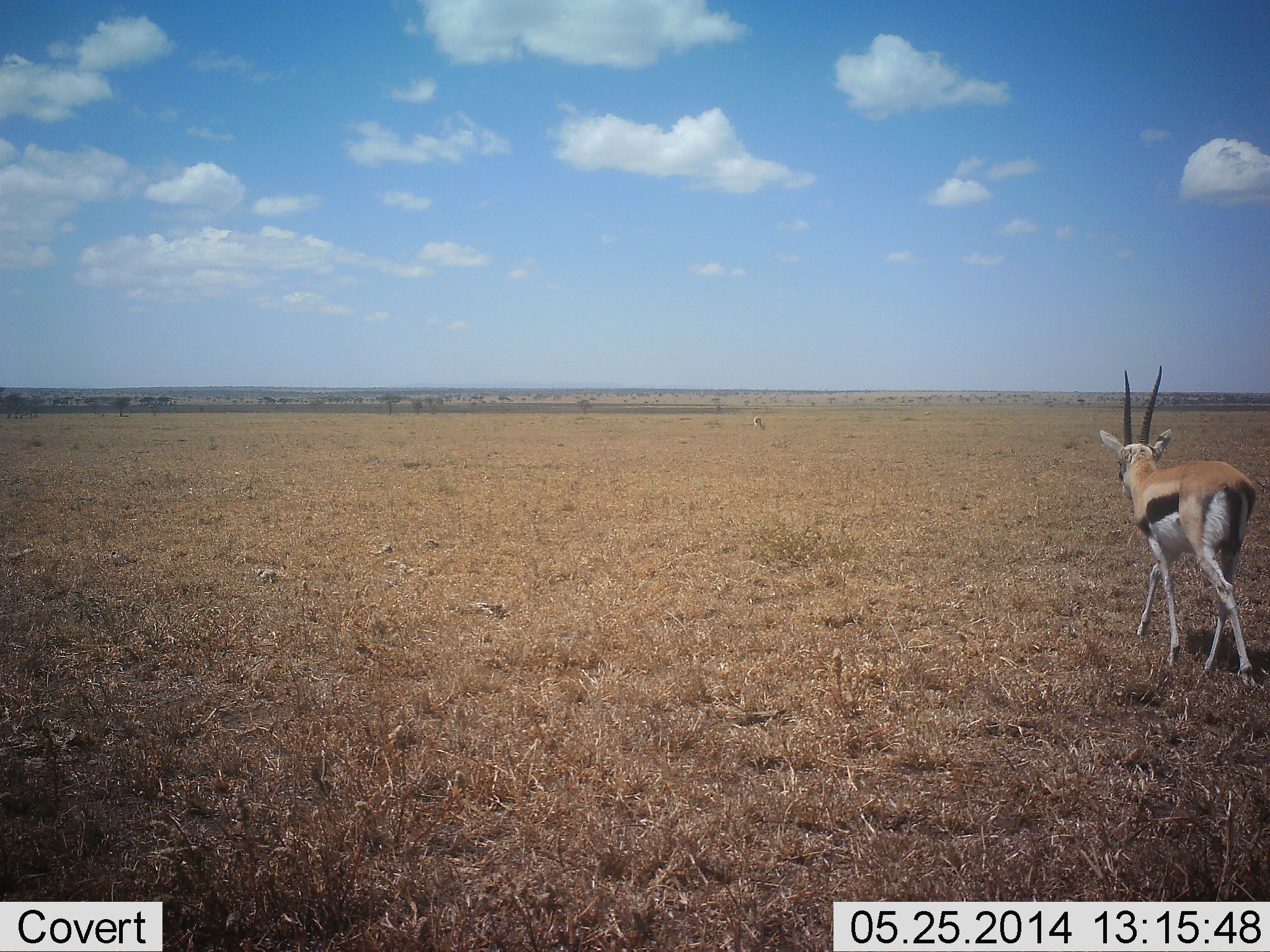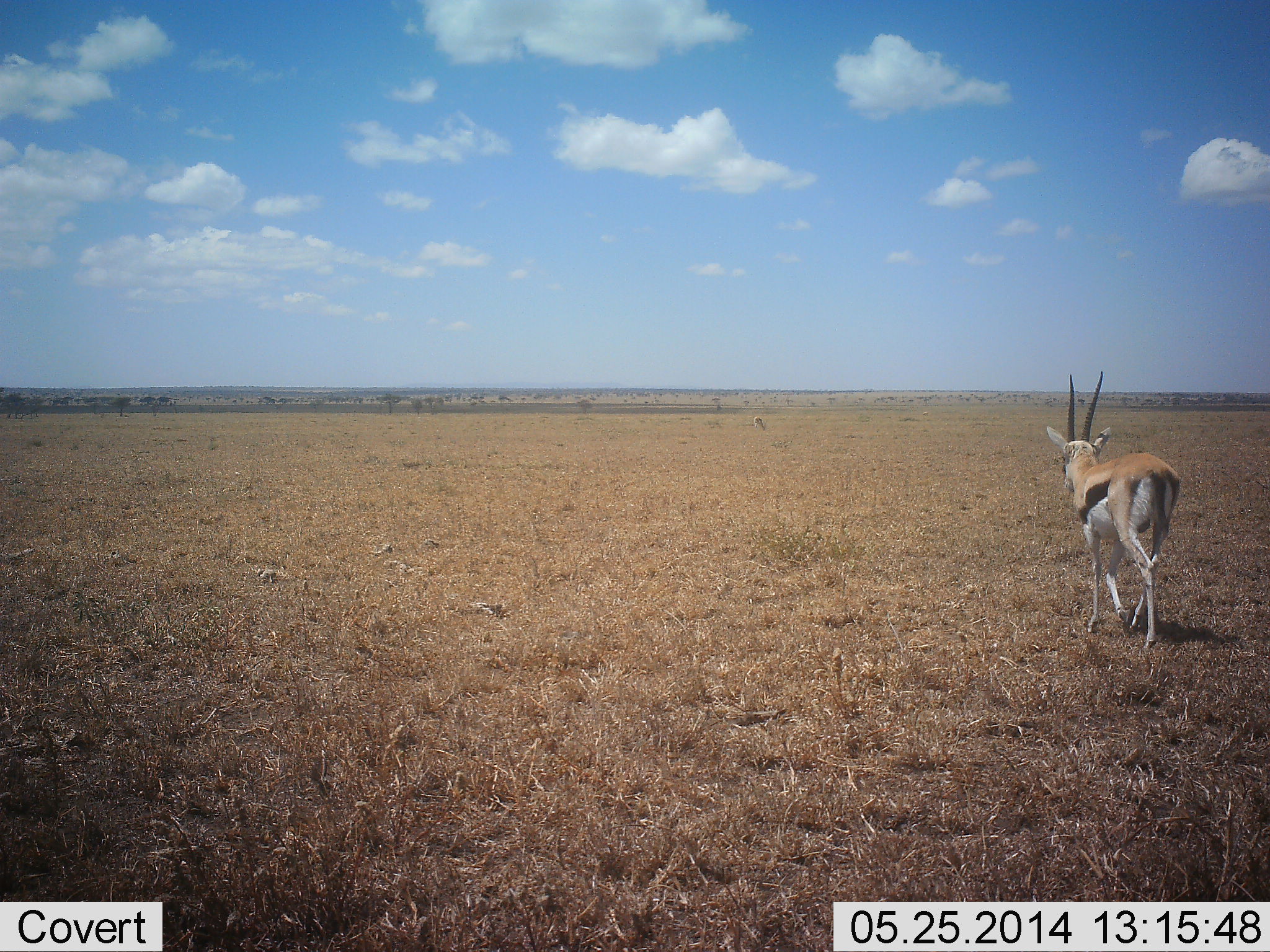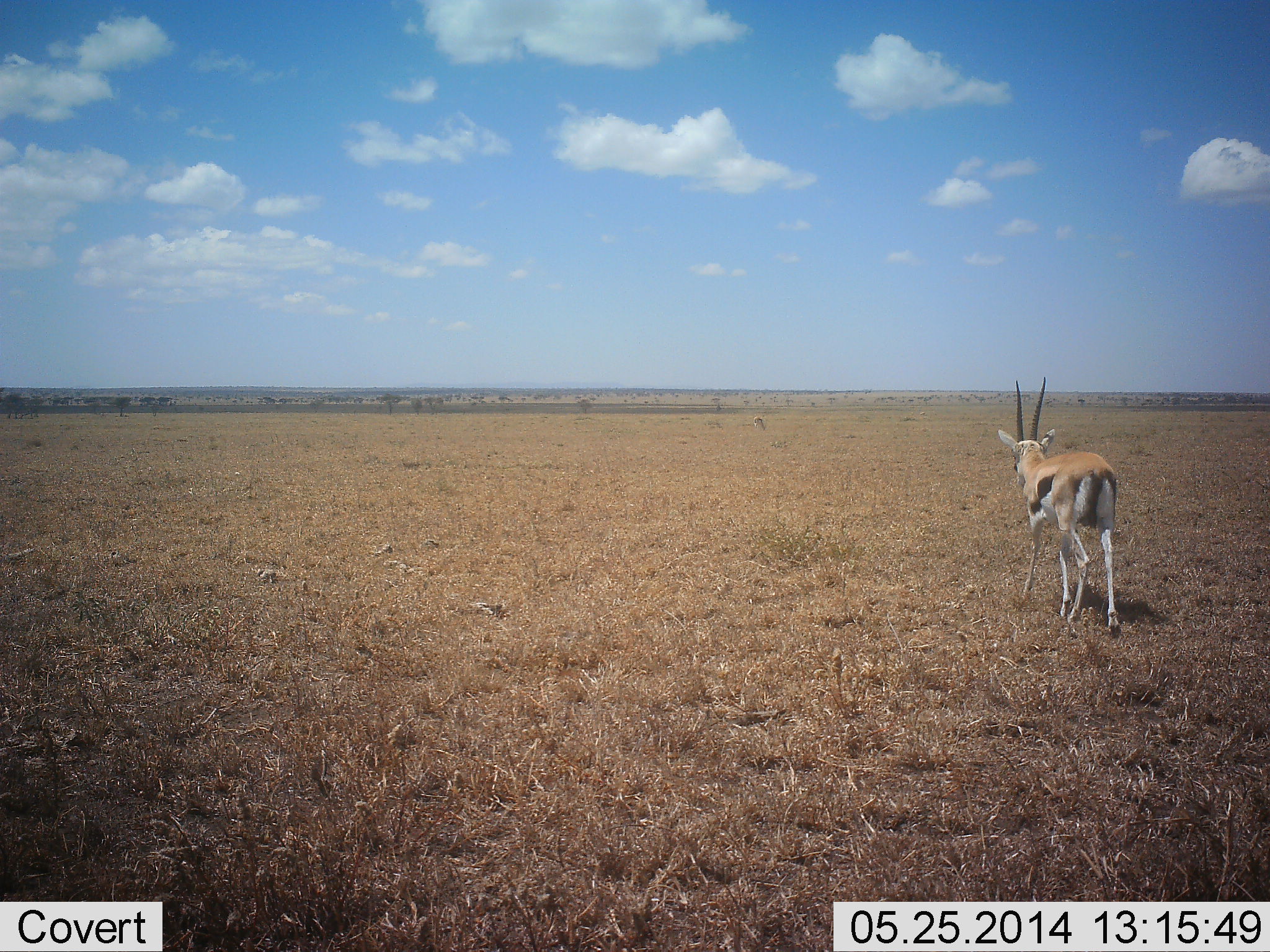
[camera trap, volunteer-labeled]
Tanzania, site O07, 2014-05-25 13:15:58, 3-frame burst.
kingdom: Animalia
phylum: Chordata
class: Mammalia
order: Artiodactyla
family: Bovidae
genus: Eudorcas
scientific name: Eudorcas thomsonii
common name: thomson's gazelle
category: gazellethomsons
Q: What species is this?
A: Gazellethomsons (thomson's gazelle) (Eudorcas thomsonii).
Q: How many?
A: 1.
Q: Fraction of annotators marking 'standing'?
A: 0%.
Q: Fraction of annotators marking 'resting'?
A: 0%.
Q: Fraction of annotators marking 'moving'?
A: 100%.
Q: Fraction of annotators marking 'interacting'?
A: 0%.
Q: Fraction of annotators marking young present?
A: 0%.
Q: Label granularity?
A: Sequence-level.